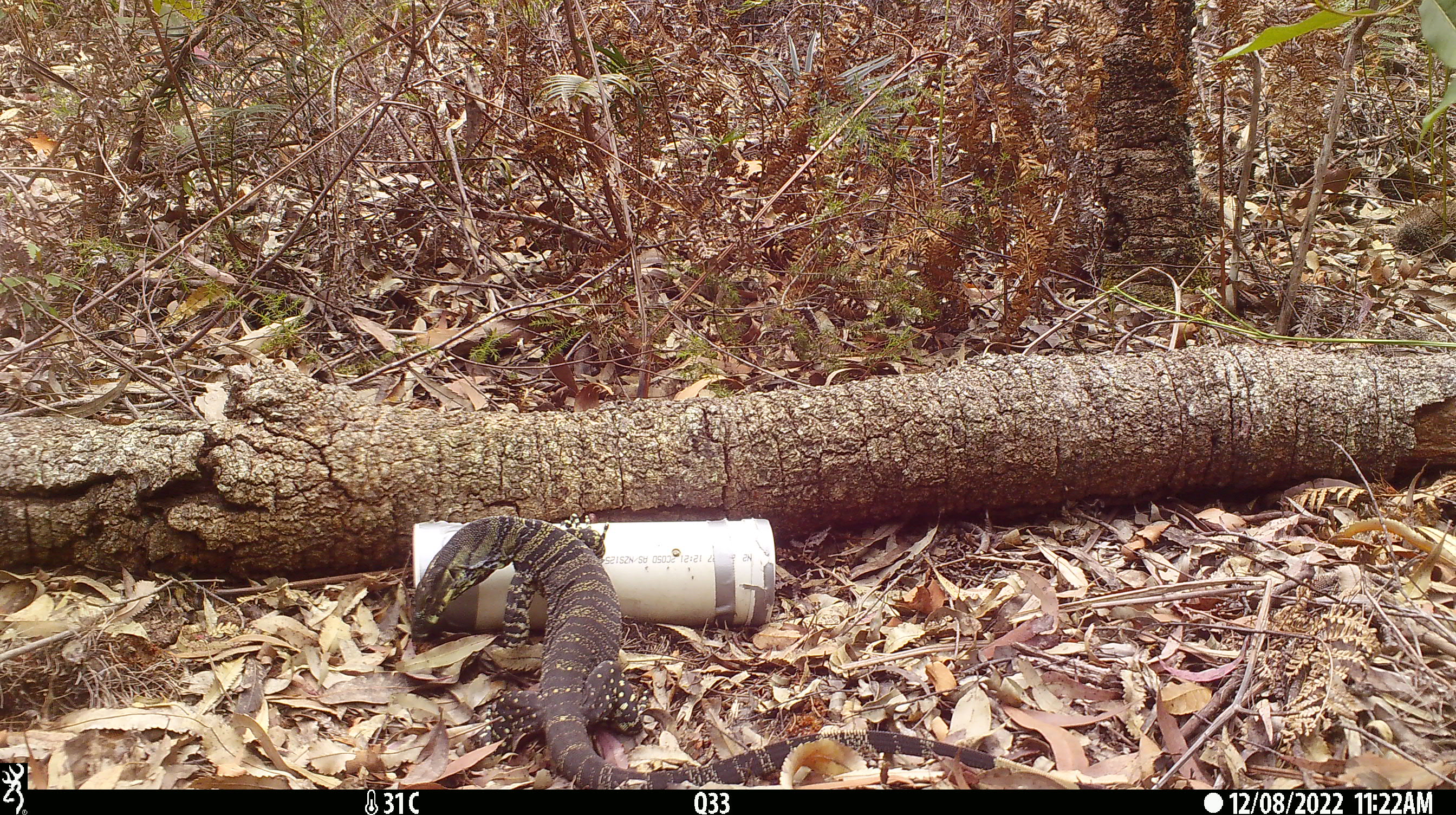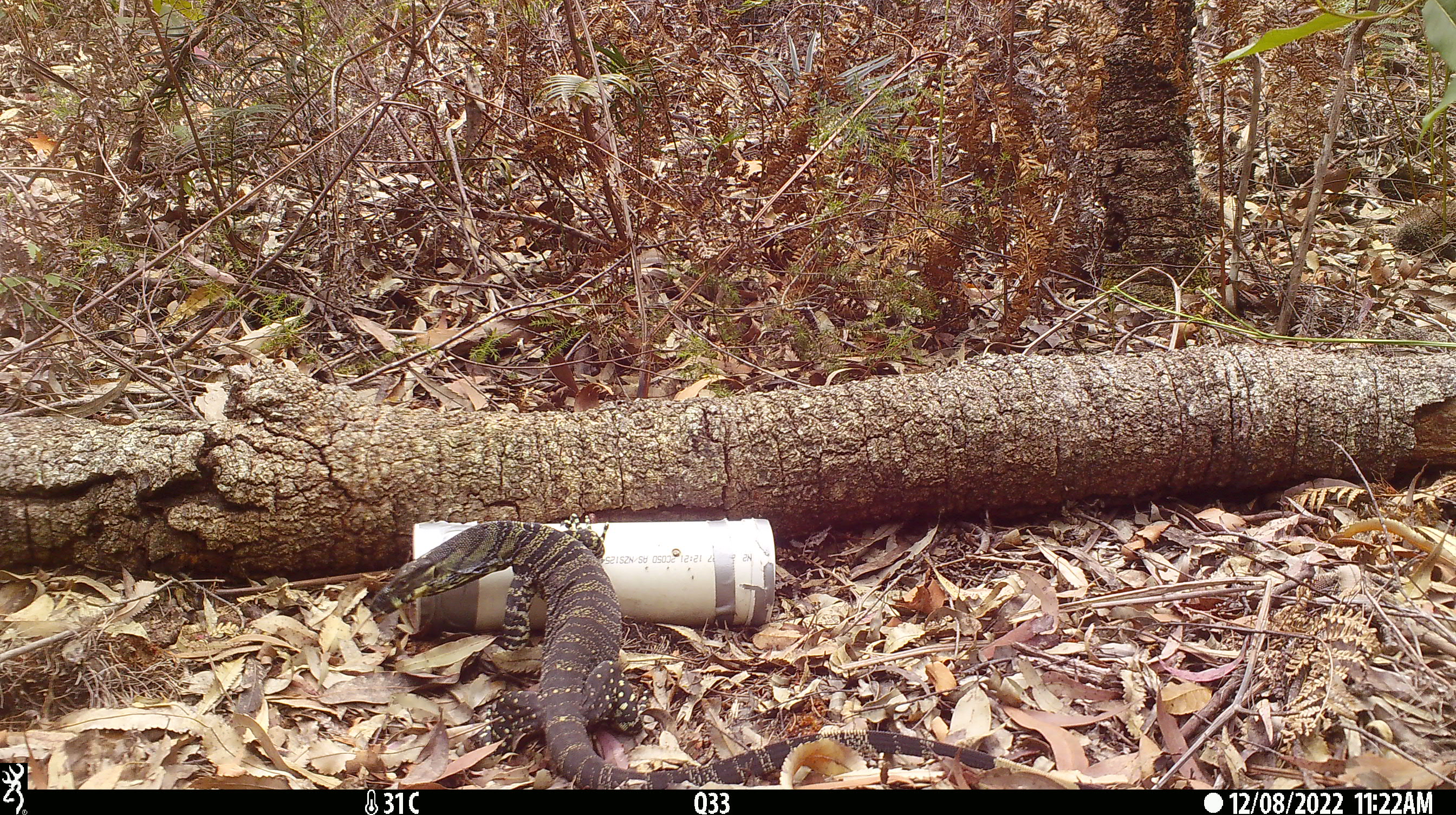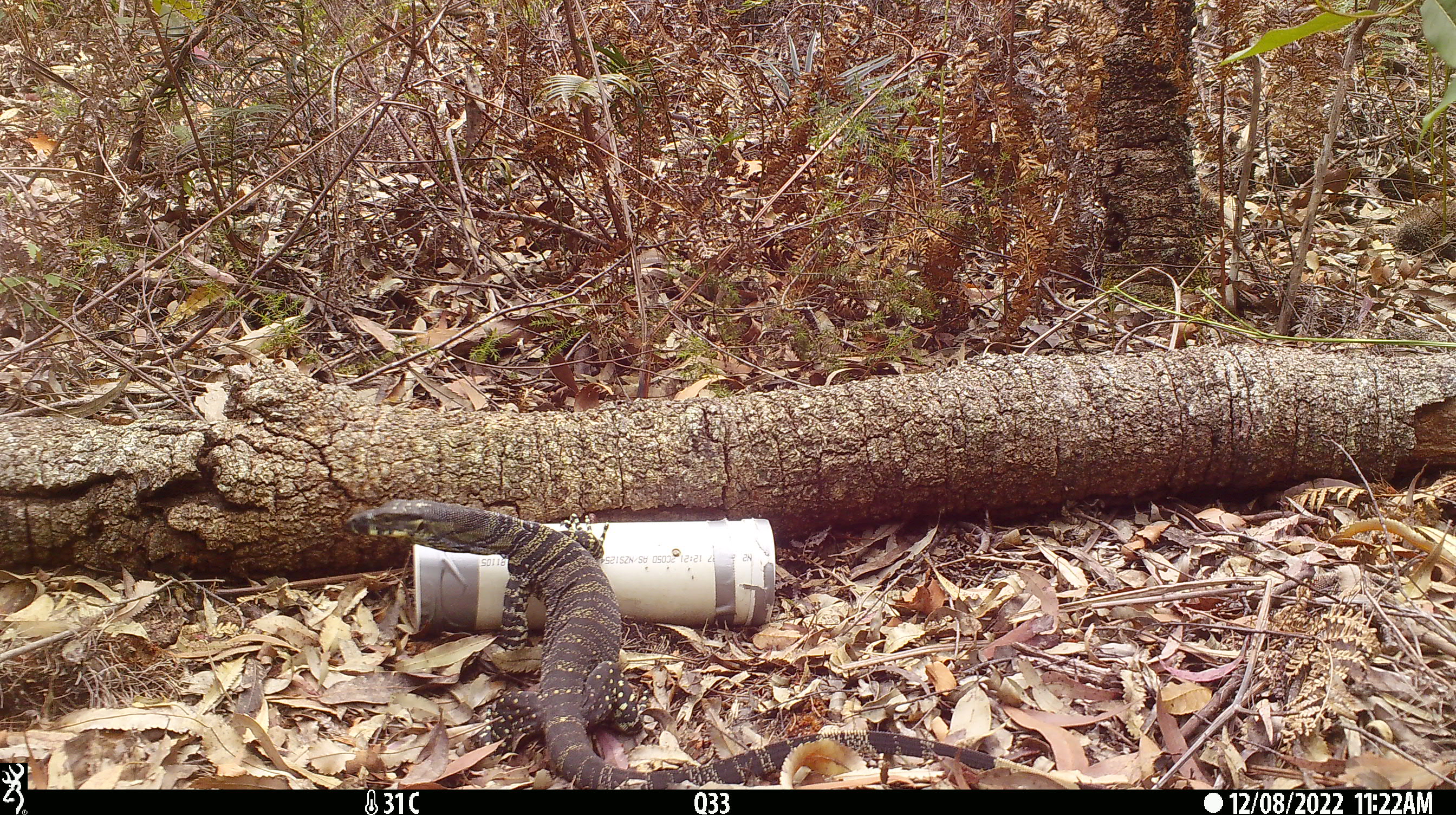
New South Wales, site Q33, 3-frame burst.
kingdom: Animalia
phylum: Chordata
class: Reptilia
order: Squamata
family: Varanidae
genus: Varanus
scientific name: Varanus varius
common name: lace monitor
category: goanna